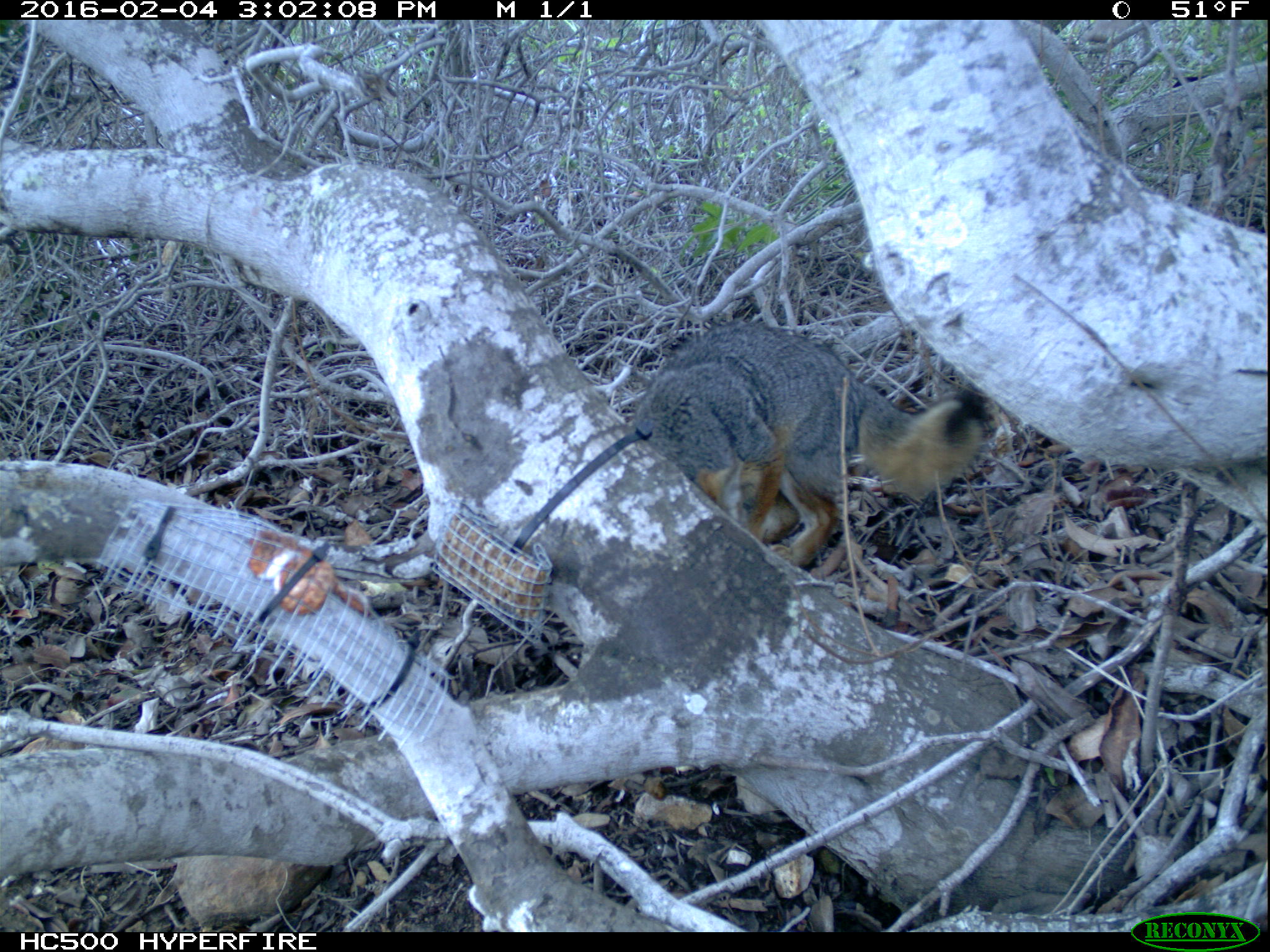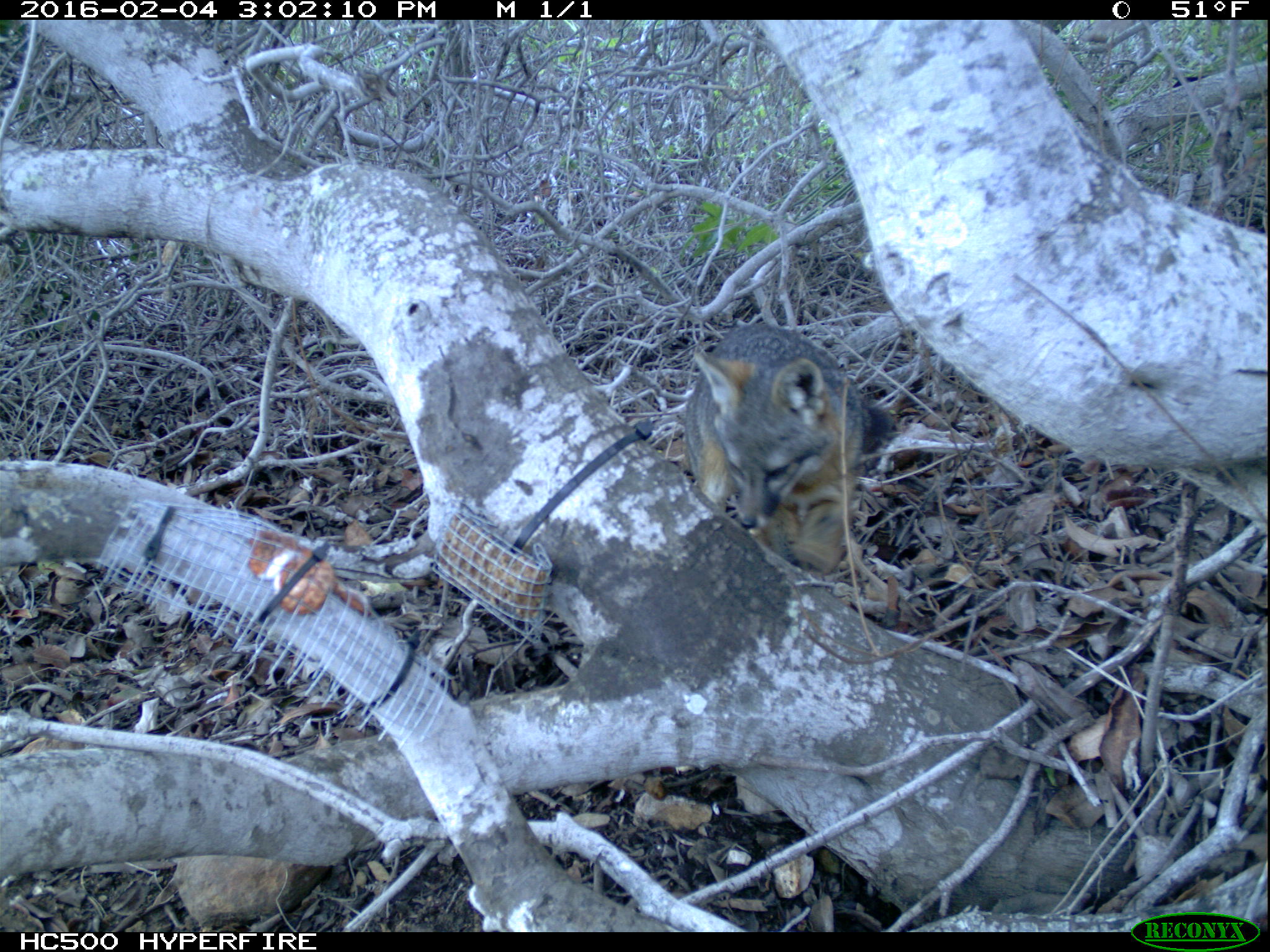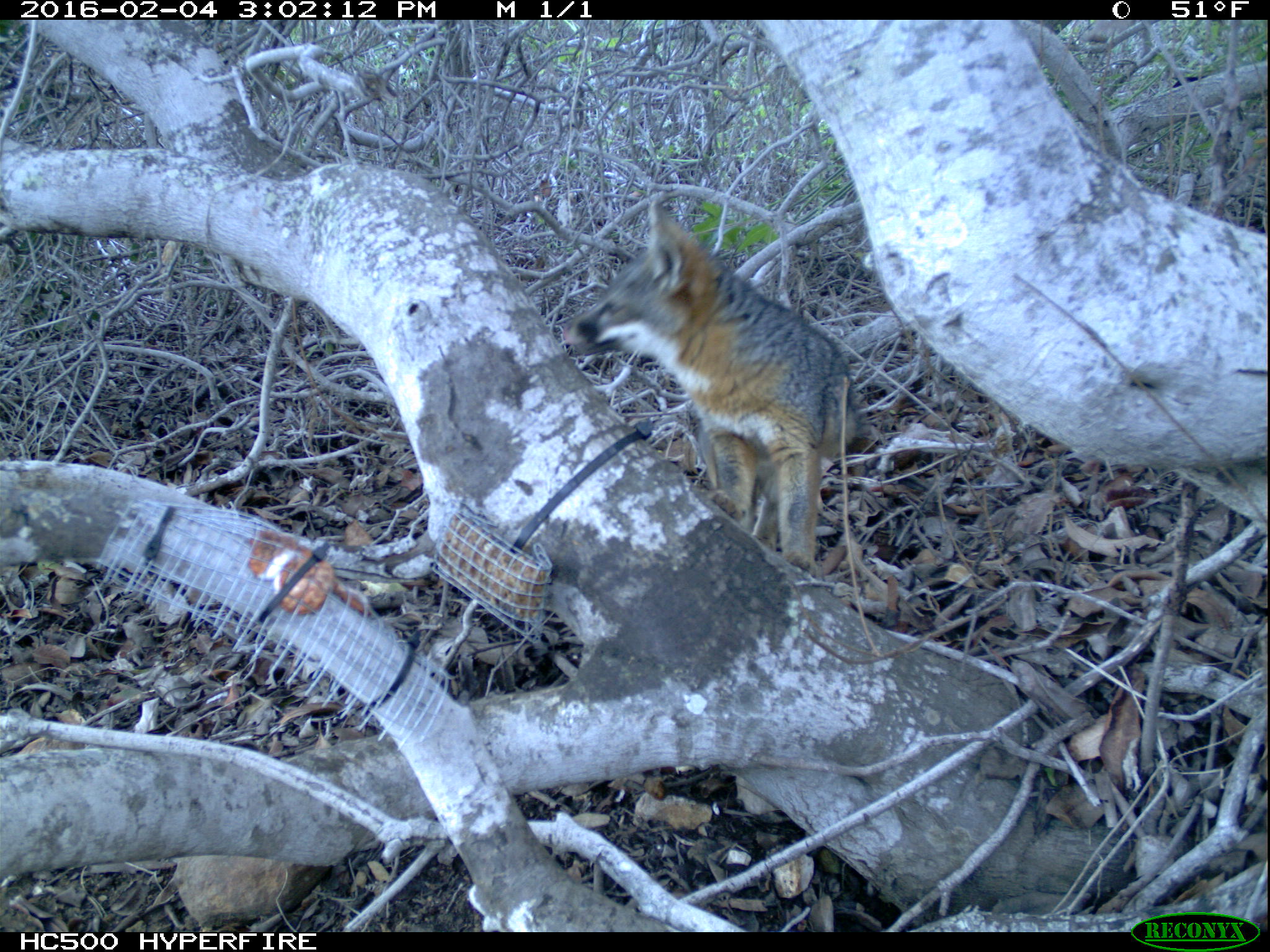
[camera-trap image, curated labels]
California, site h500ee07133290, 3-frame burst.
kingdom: Animalia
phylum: Chordata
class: Mammalia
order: Carnivora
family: Canidae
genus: Urocyon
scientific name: Urocyon littoralis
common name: island fox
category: fox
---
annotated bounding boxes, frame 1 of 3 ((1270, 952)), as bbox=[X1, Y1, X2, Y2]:
fox: bbox=[630, 320, 993, 567]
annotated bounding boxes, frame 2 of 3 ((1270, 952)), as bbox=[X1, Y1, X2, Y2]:
fox: bbox=[682, 318, 894, 578]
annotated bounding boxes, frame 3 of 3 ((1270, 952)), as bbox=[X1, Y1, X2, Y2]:
fox: bbox=[564, 200, 868, 580]